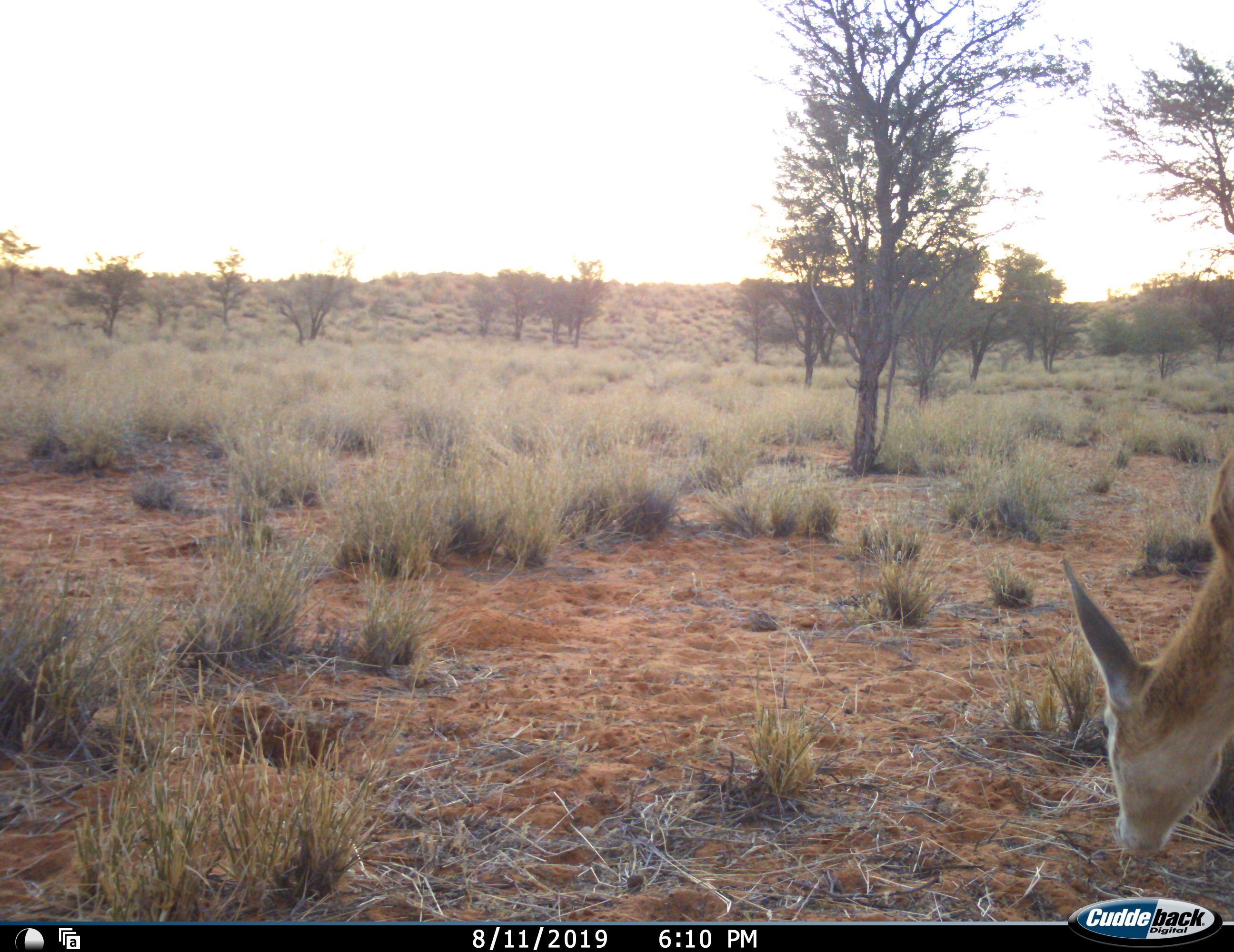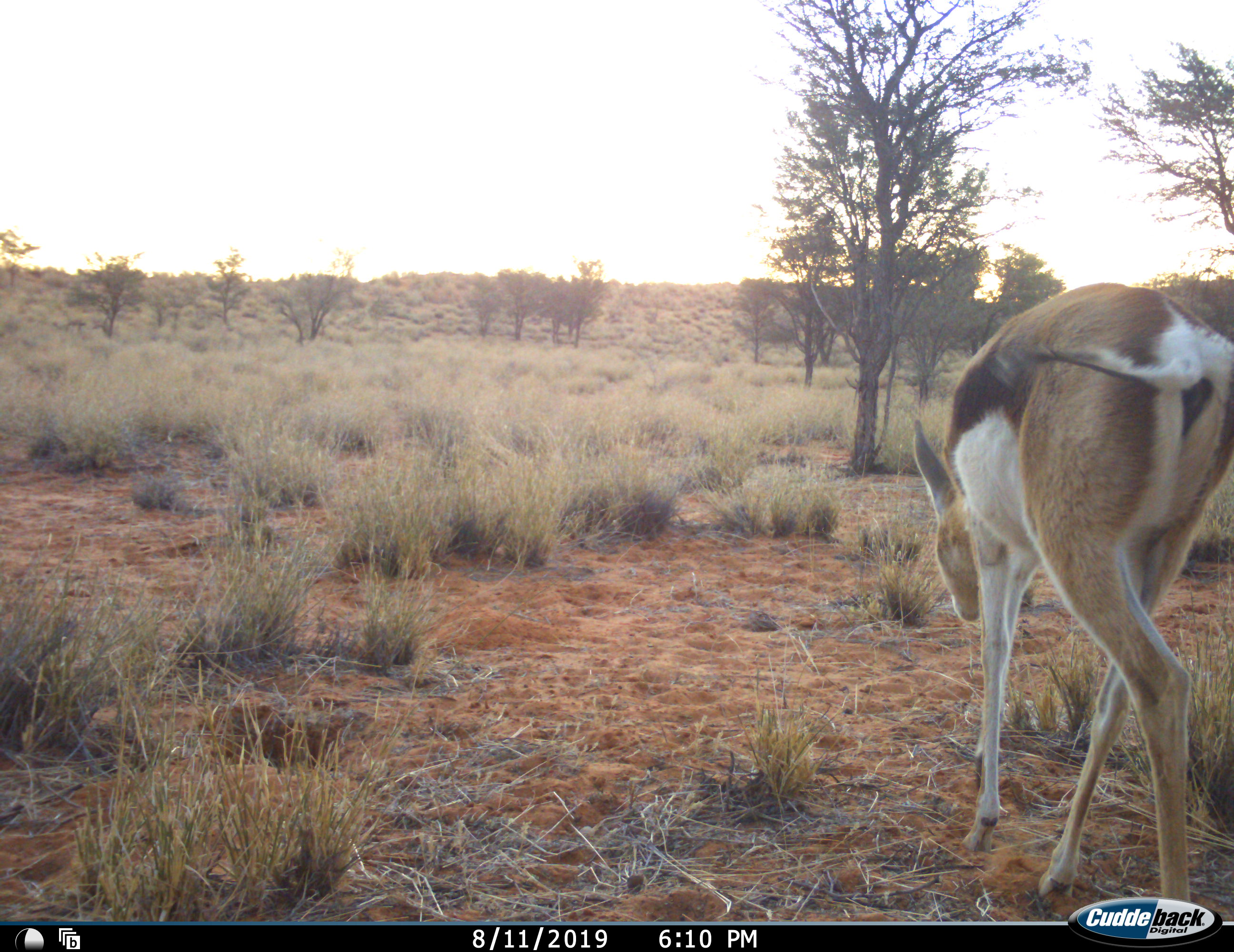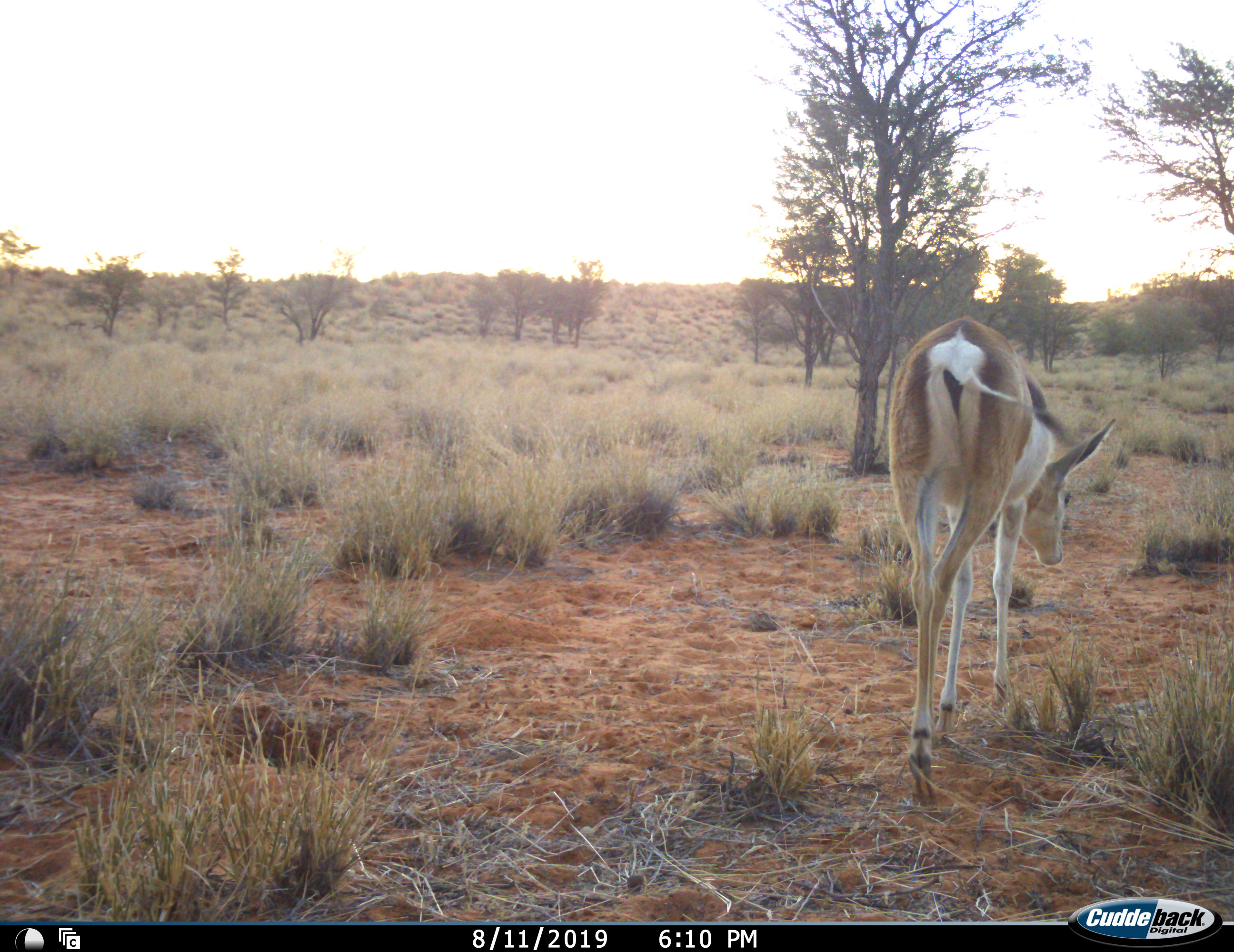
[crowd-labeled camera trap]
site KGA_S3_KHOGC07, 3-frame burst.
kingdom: Animalia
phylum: Chordata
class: Mammalia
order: Artiodactyla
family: Bovidae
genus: Antidorcas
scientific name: Antidorcas marsupialis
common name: springbok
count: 1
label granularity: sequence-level